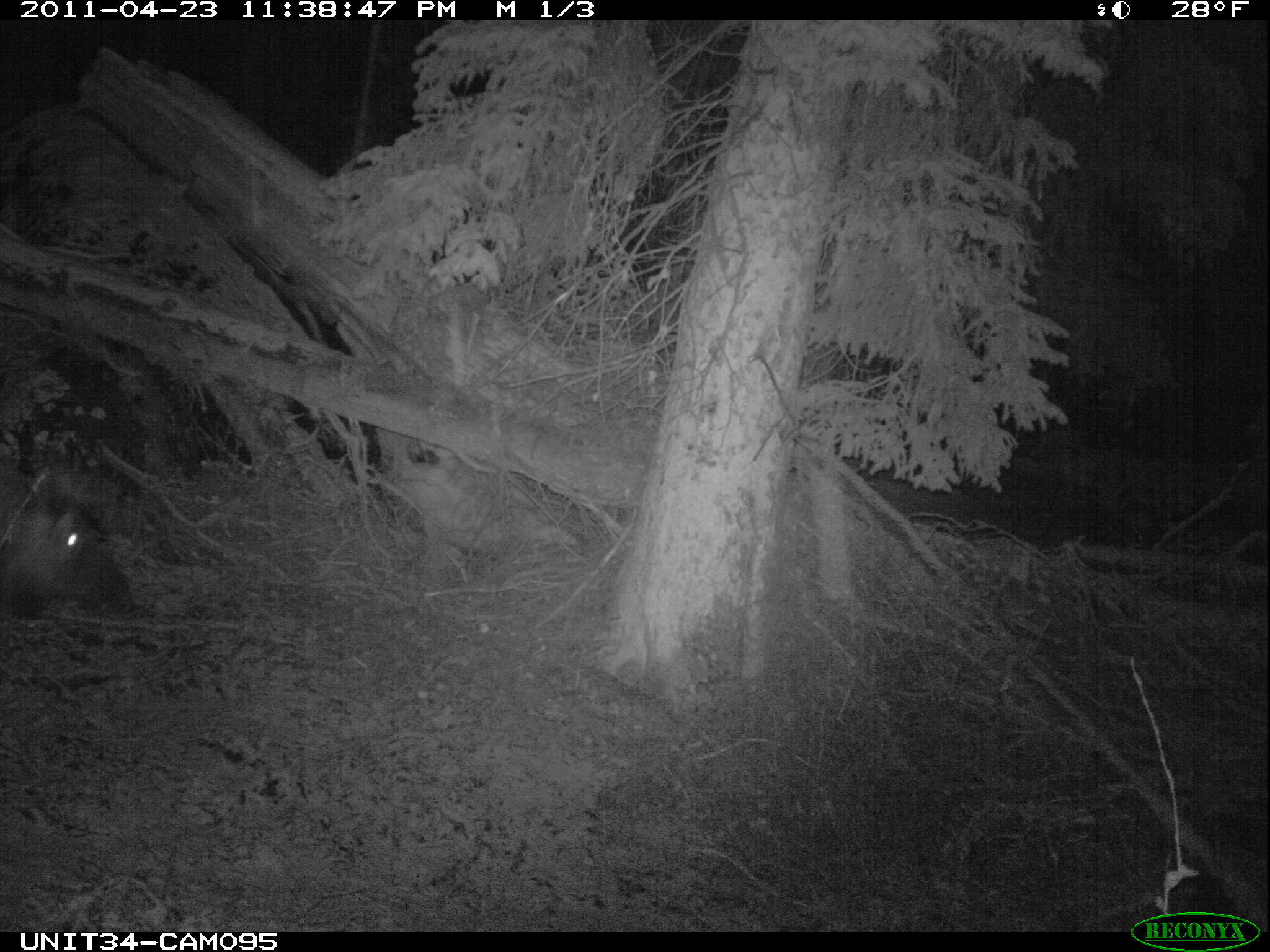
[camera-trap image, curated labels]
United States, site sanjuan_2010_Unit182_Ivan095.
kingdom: Animalia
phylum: Chordata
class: Mammalia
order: Artiodactyla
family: Cervidae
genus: Cervus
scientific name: Cervus elaphus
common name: red deer